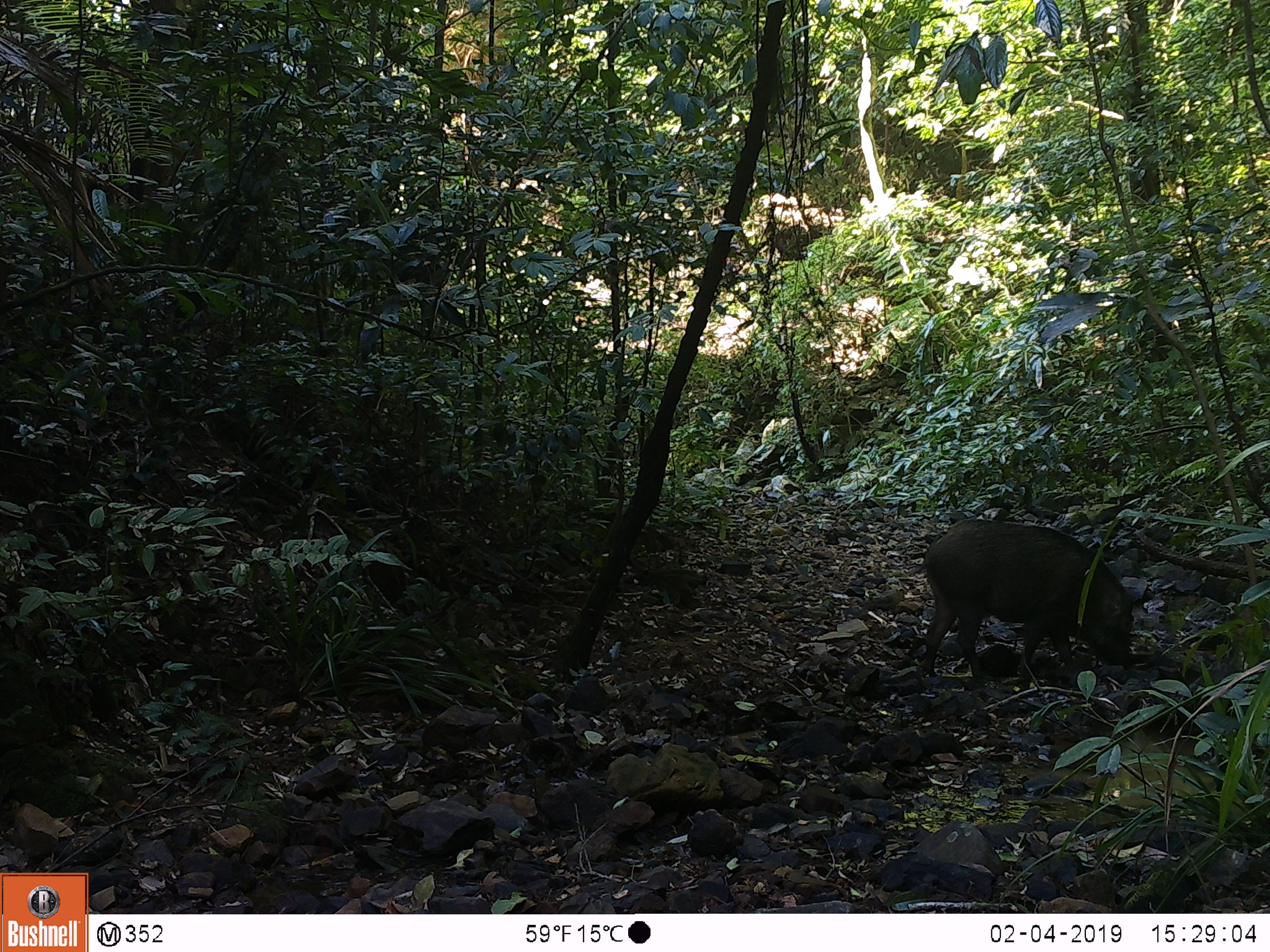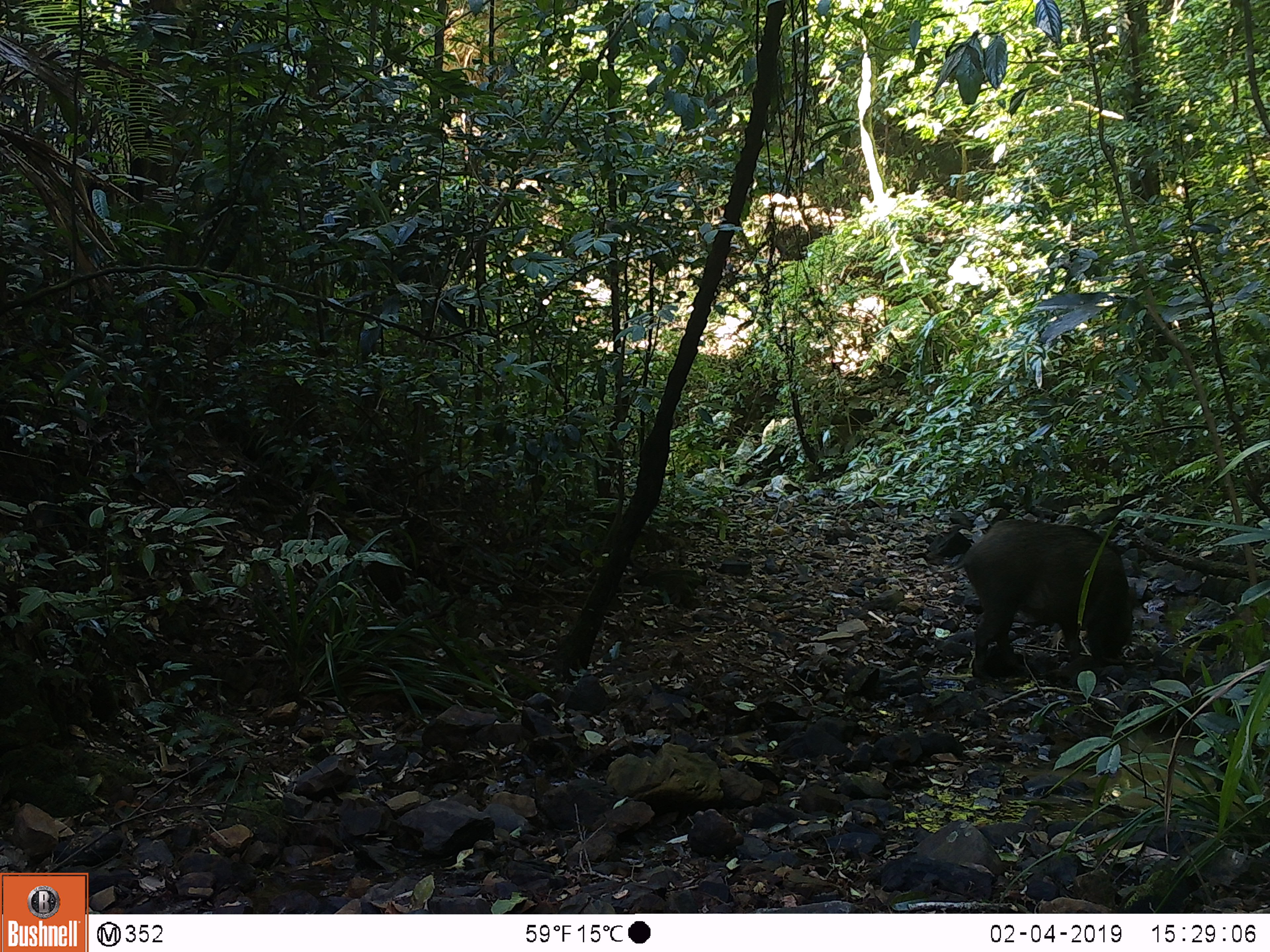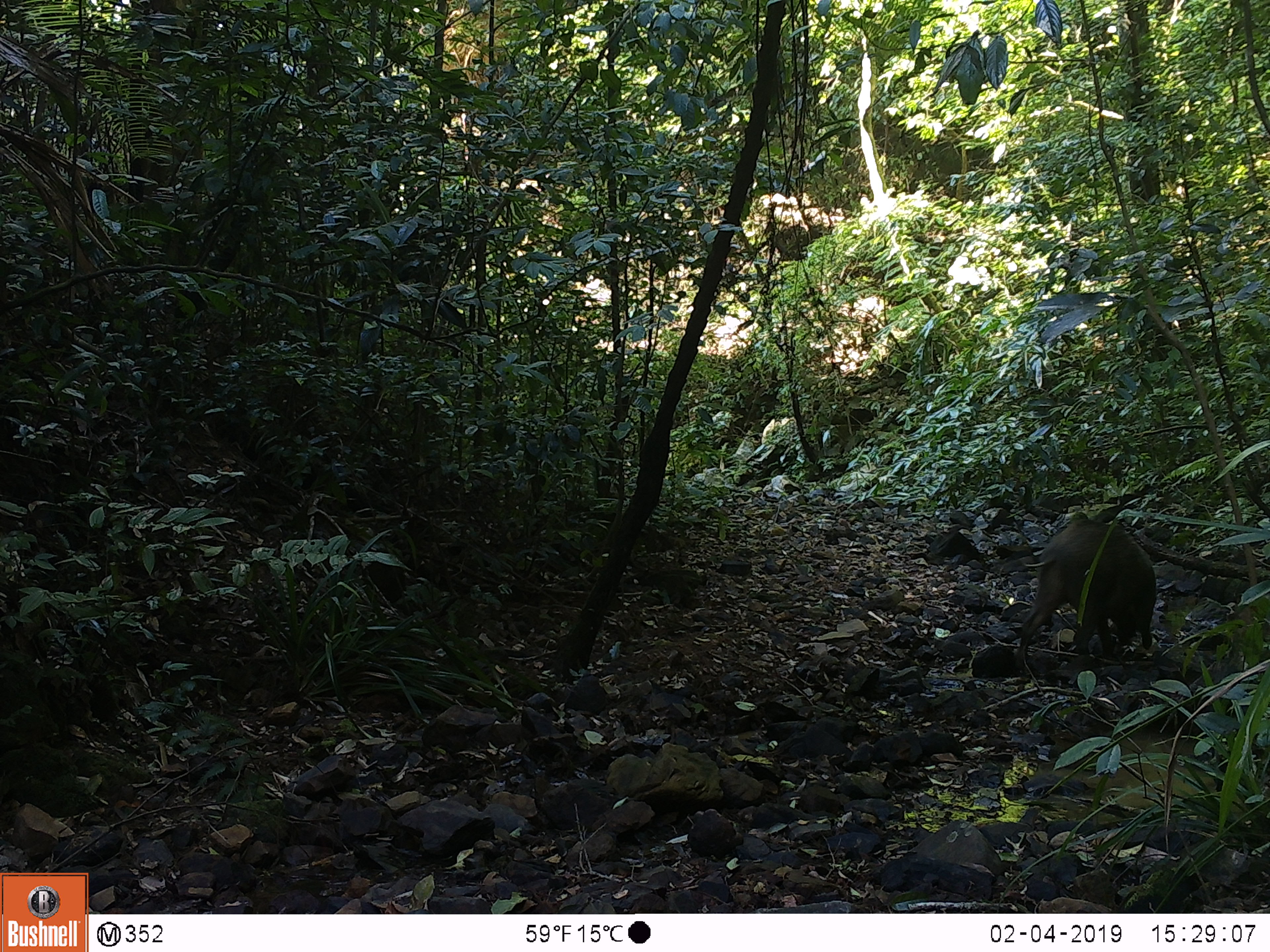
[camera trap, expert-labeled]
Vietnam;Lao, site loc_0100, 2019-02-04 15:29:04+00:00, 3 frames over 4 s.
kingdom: Animalia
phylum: Chordata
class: Mammalia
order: Artiodactyla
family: Suidae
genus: Sus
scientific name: Sus scrofa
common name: eurasian wild pig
Eurasian wild pig (Sus scrofa). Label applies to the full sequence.